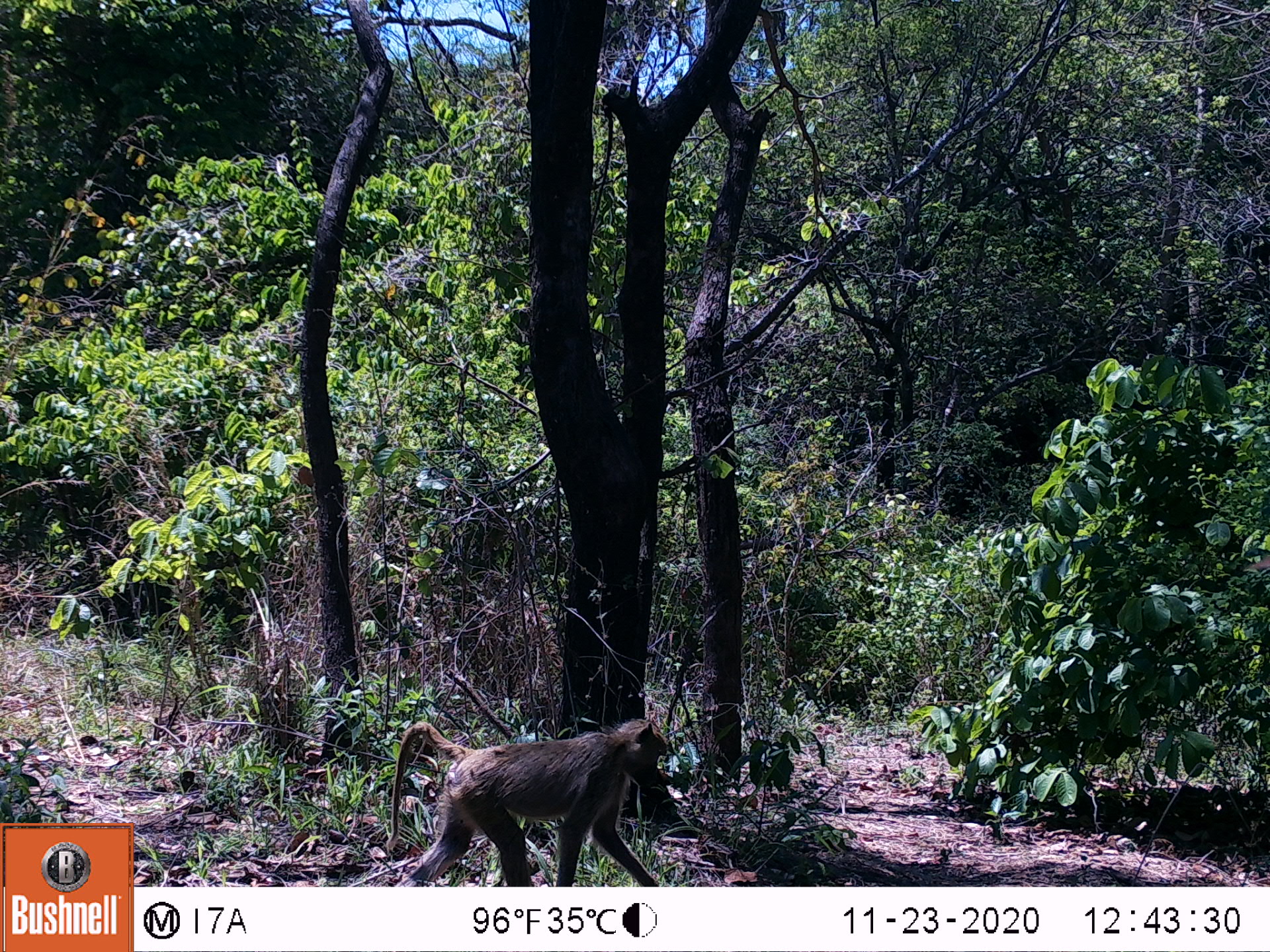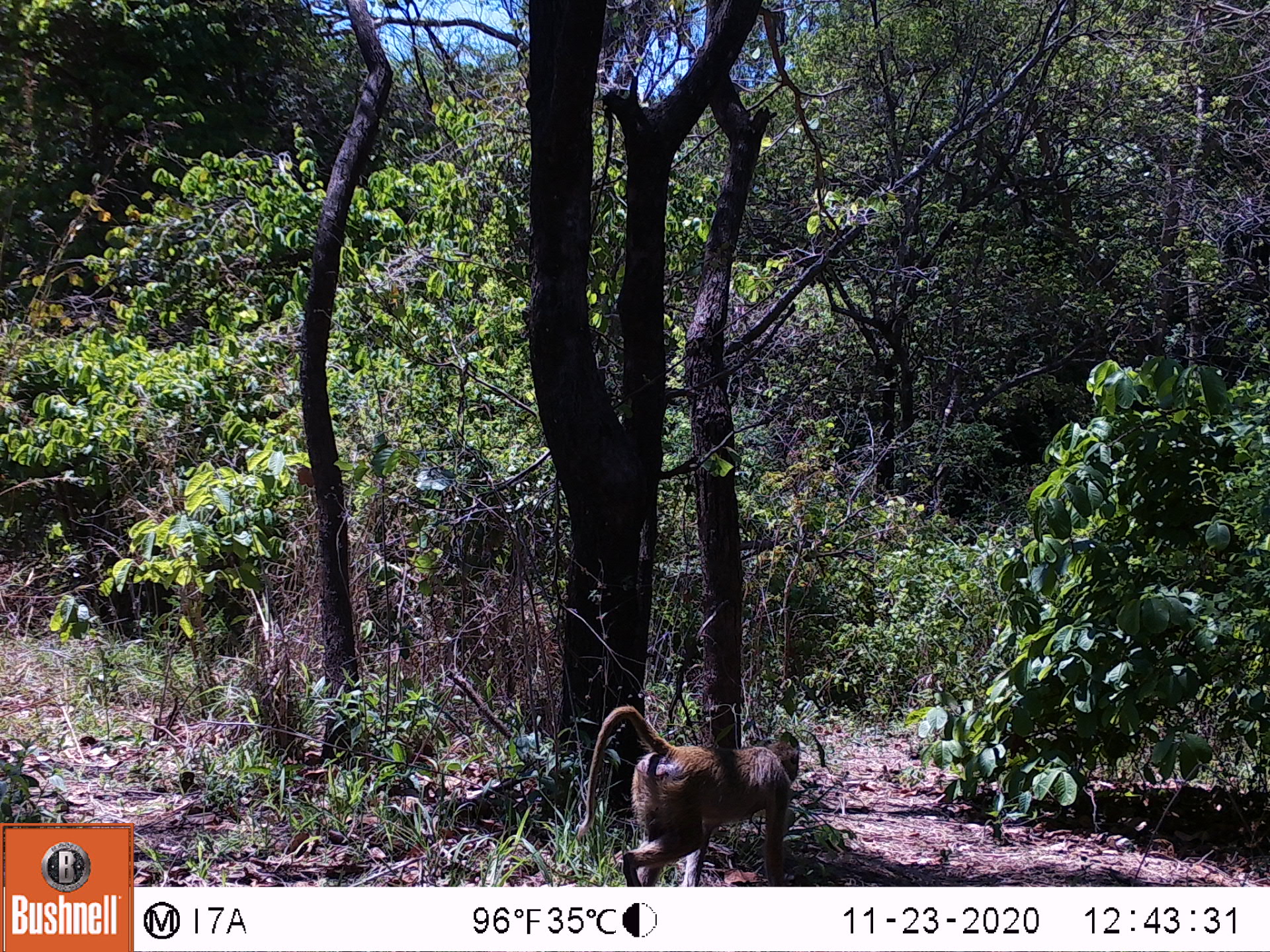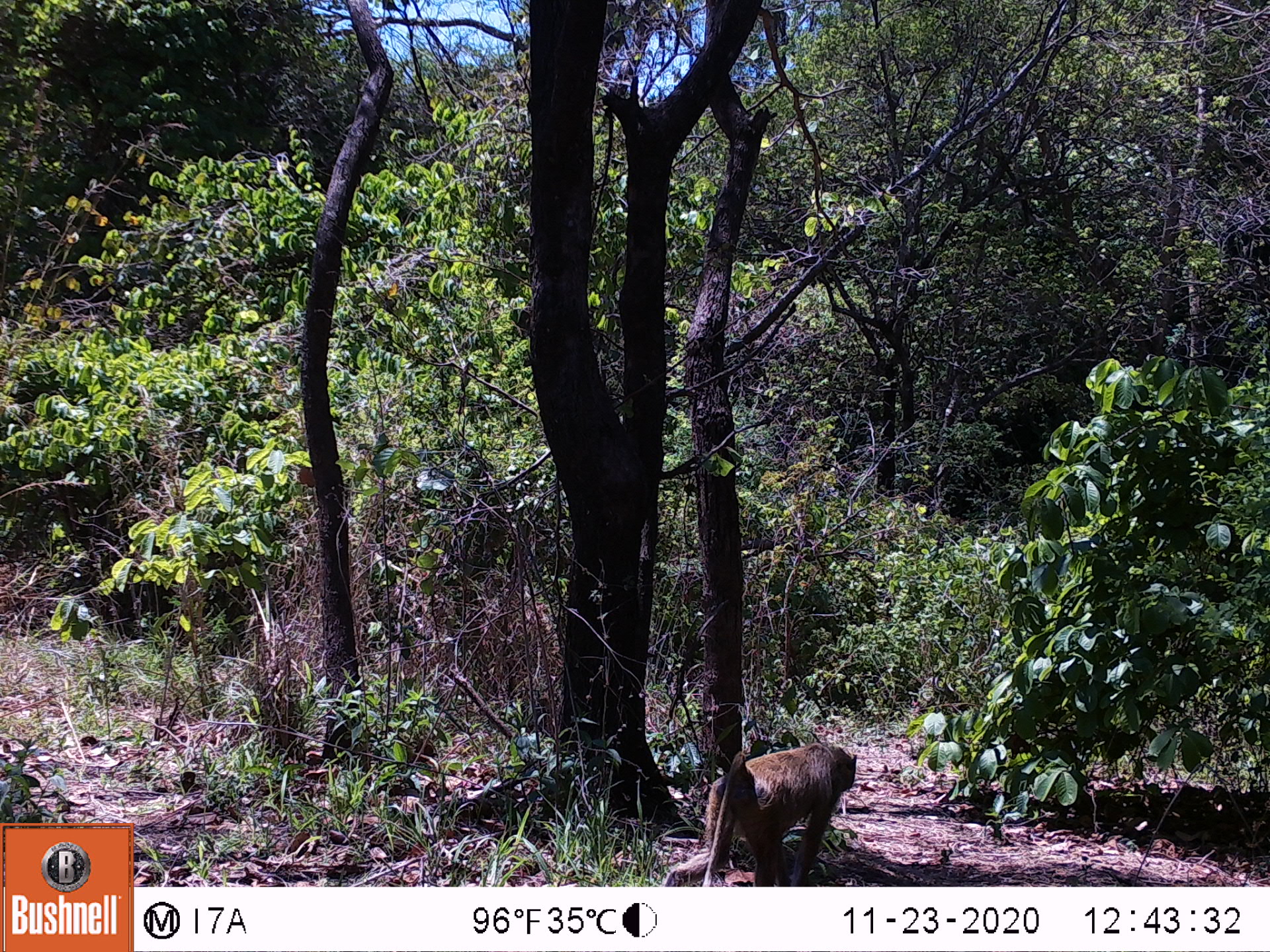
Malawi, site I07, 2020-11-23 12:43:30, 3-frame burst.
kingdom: Animalia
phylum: Chordata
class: Mammalia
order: Primates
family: Cercopithecidae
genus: Papio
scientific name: Papio cynocephalus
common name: yellow baboon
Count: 1.